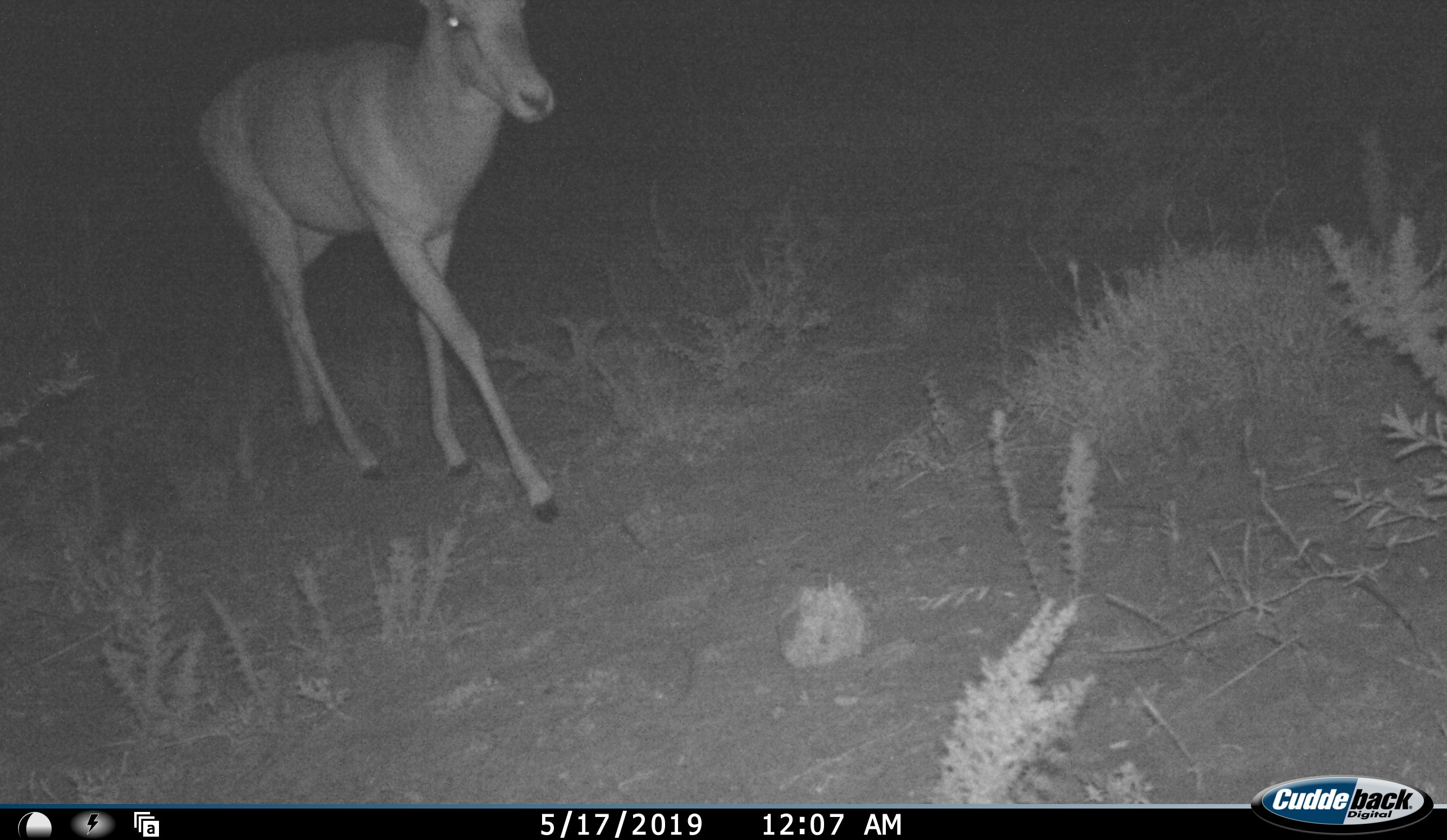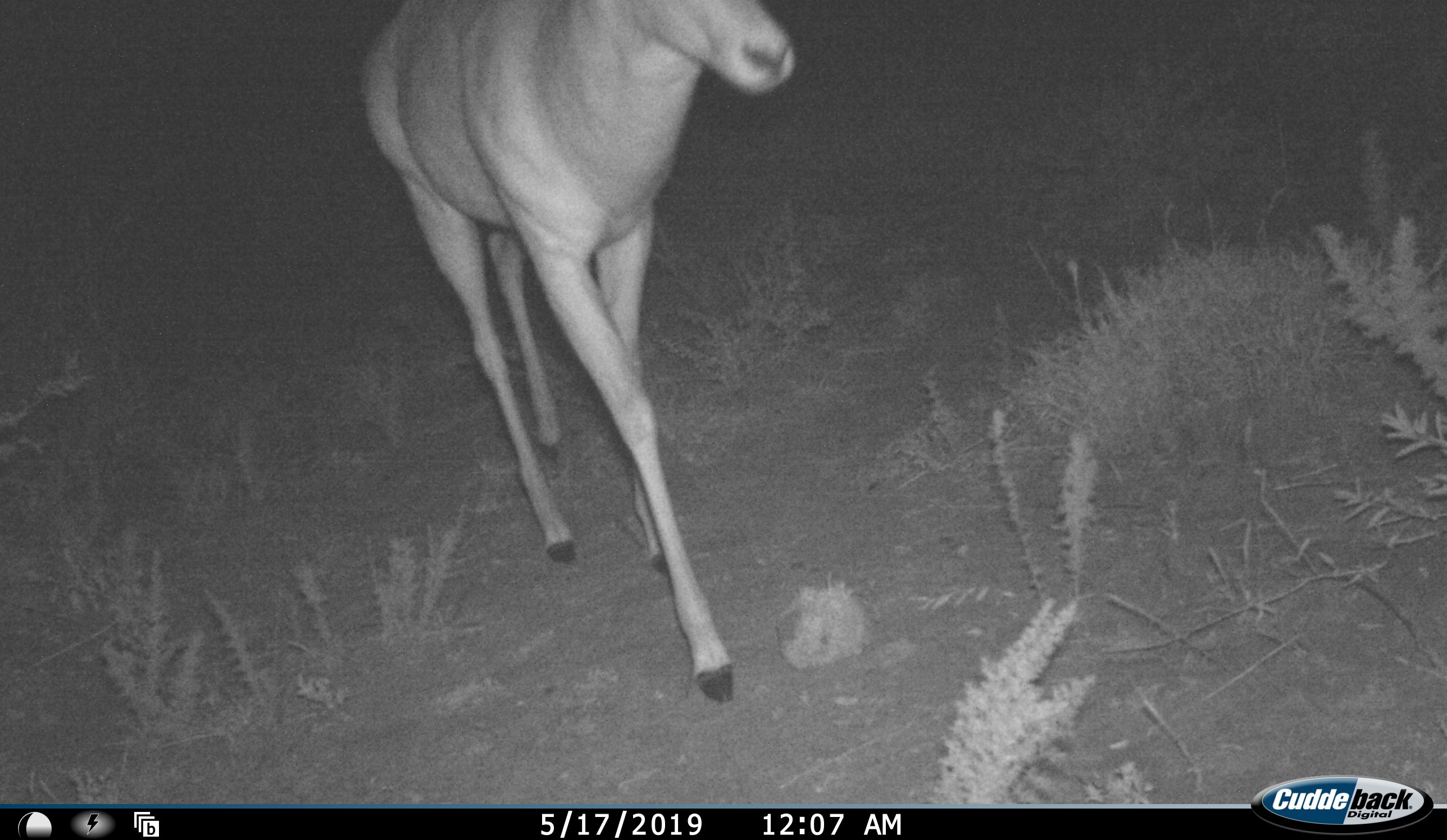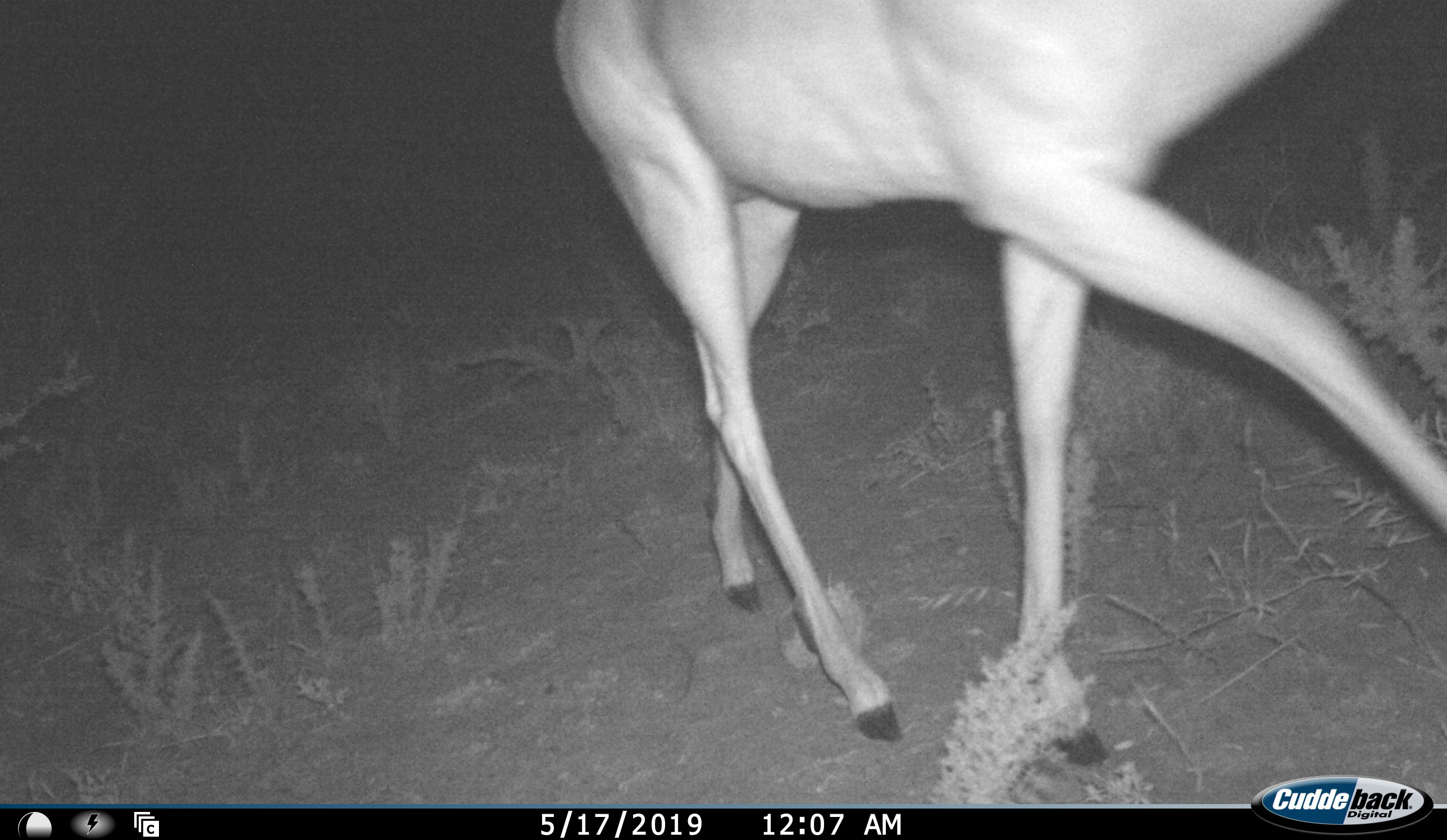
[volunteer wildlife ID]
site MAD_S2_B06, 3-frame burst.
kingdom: Animalia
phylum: Chordata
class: Mammalia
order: Artiodactyla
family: Bovidae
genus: Aepyceros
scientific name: Aepyceros melampus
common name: impala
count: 1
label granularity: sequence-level